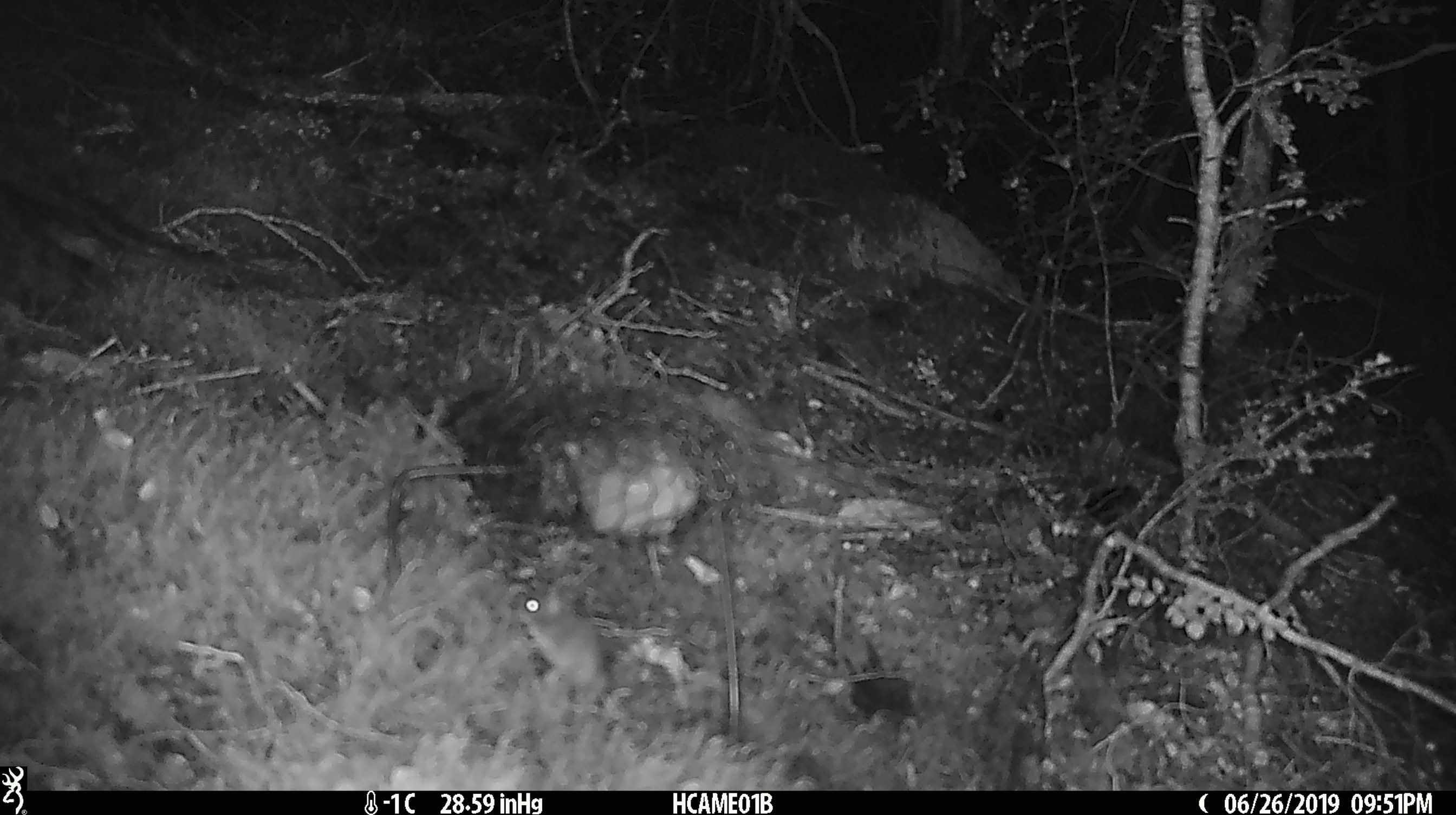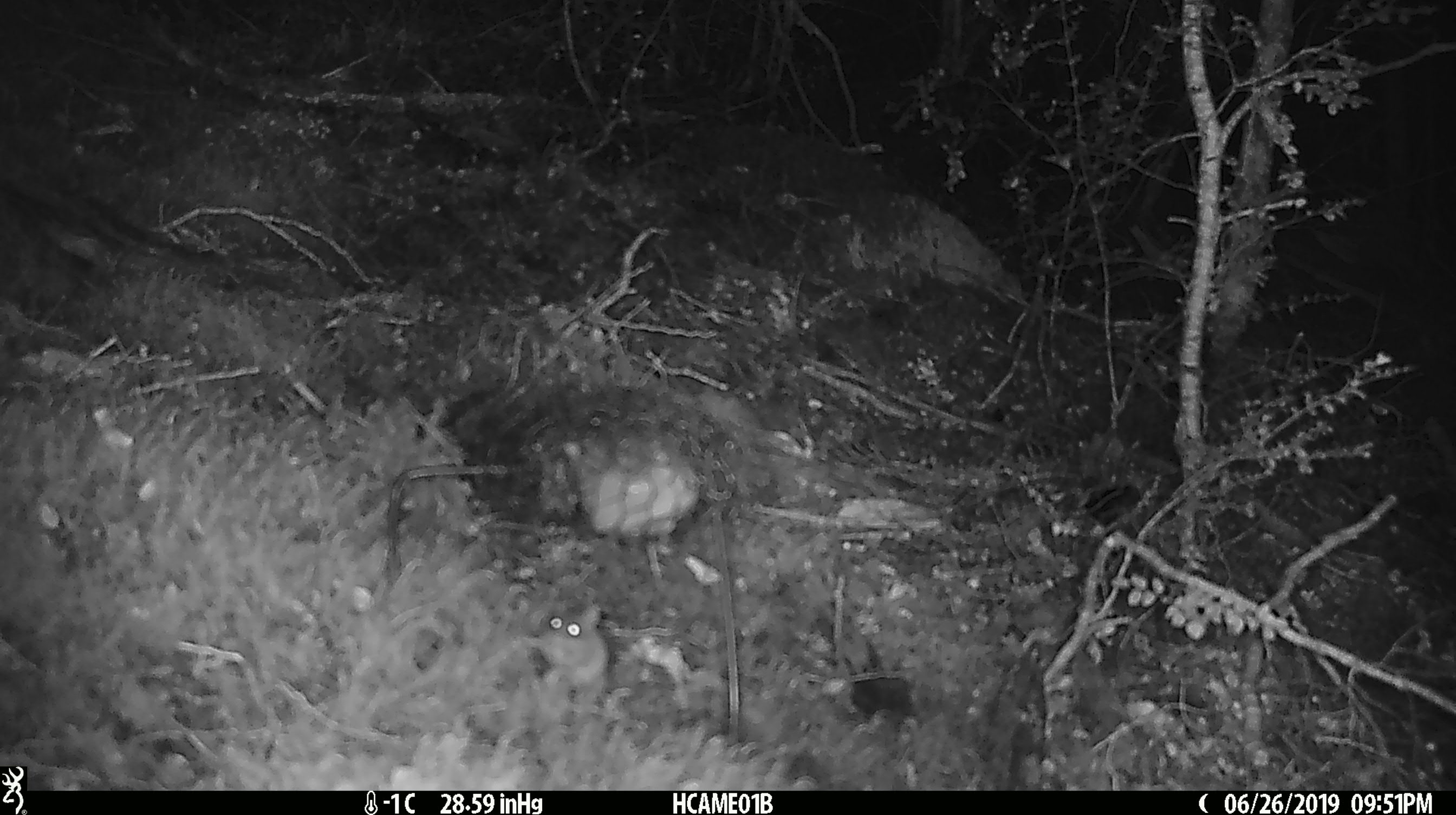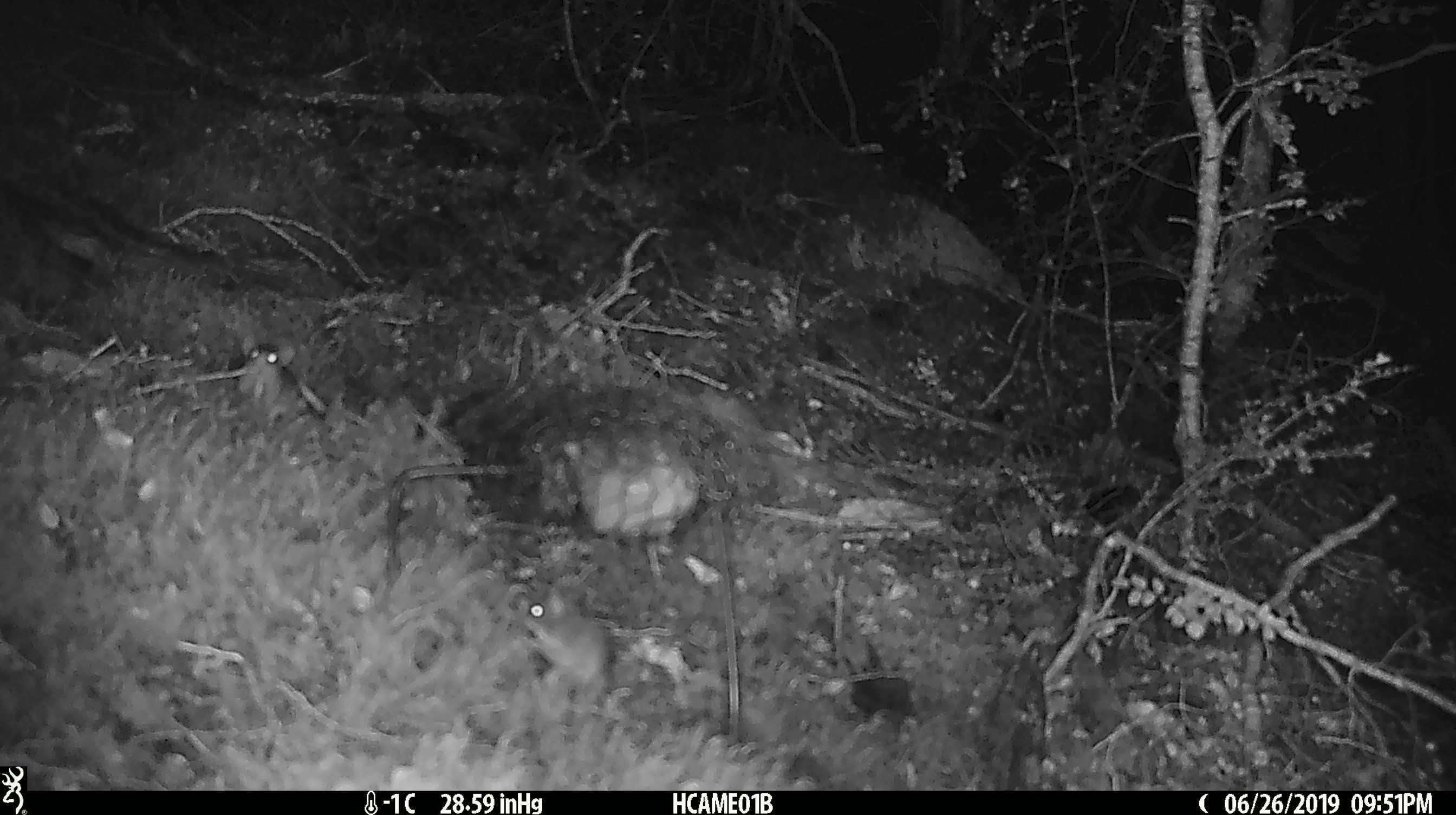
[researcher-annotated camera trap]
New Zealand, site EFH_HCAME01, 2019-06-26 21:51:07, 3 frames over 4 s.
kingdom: Animalia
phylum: Chordata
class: Mammalia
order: Rodentia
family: Muridae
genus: Mus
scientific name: Mus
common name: mouse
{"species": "mouse (Mus)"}